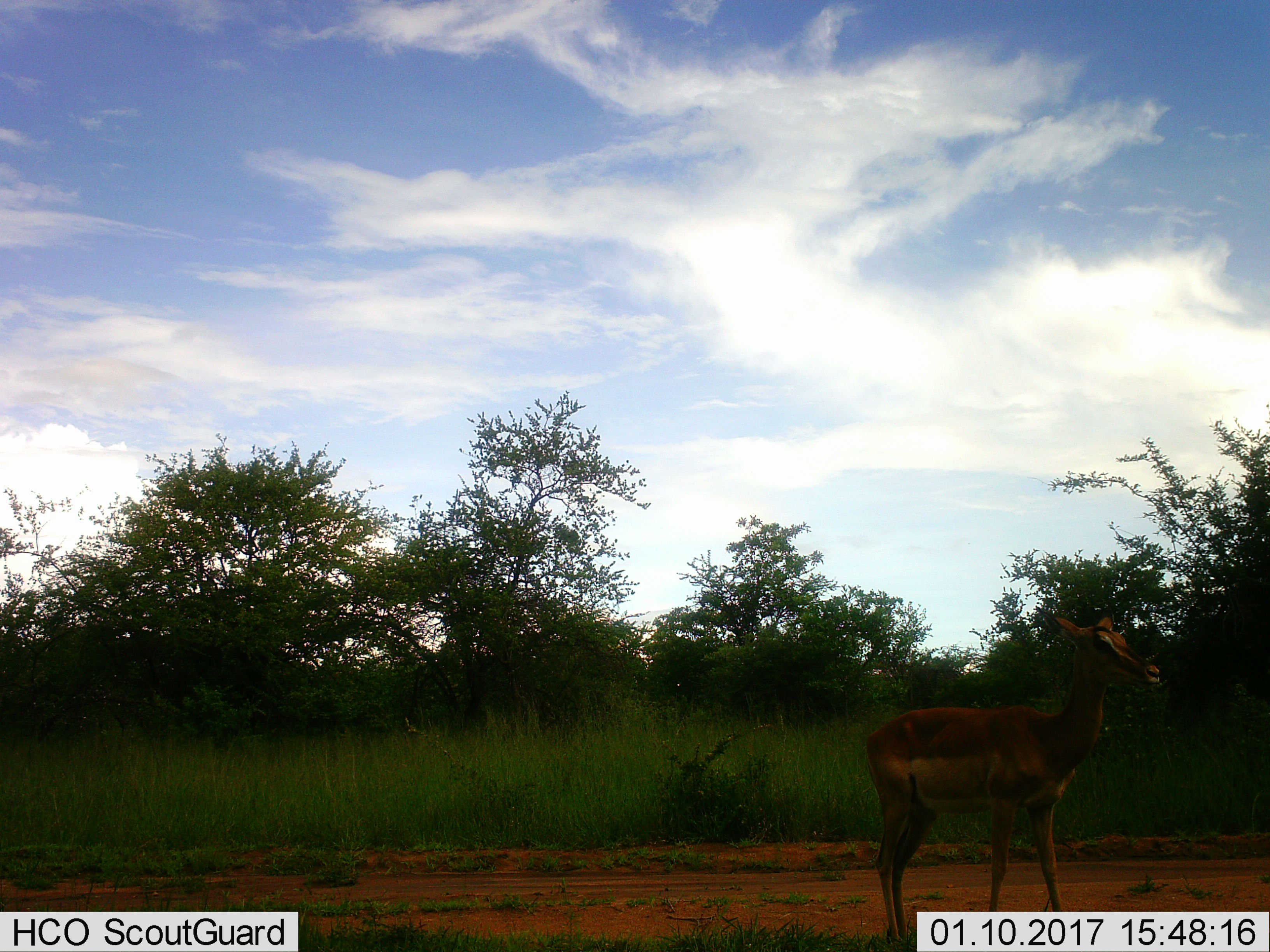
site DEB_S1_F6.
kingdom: Animalia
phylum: Chordata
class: Mammalia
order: Artiodactyla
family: Bovidae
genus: Aepyceros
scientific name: Aepyceros melampus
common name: impala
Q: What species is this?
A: Impala (Aepyceros melampus).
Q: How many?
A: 1.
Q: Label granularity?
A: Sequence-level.